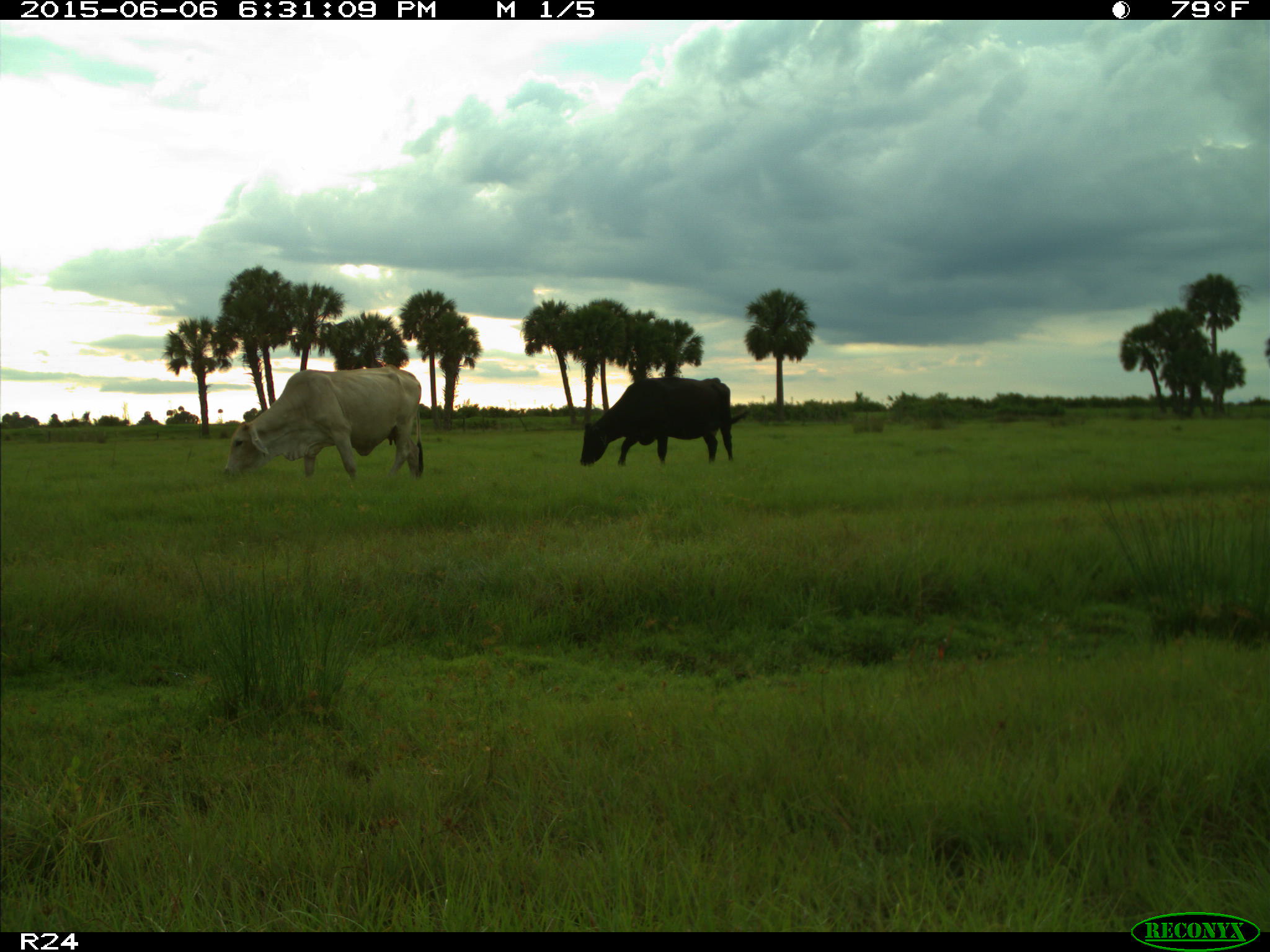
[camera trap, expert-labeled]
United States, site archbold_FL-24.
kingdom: Animalia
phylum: Chordata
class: Mammalia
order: Artiodactyla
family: Bovidae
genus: Bos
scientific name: Bos taurus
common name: domestic cow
Bos taurus (domestic cow).